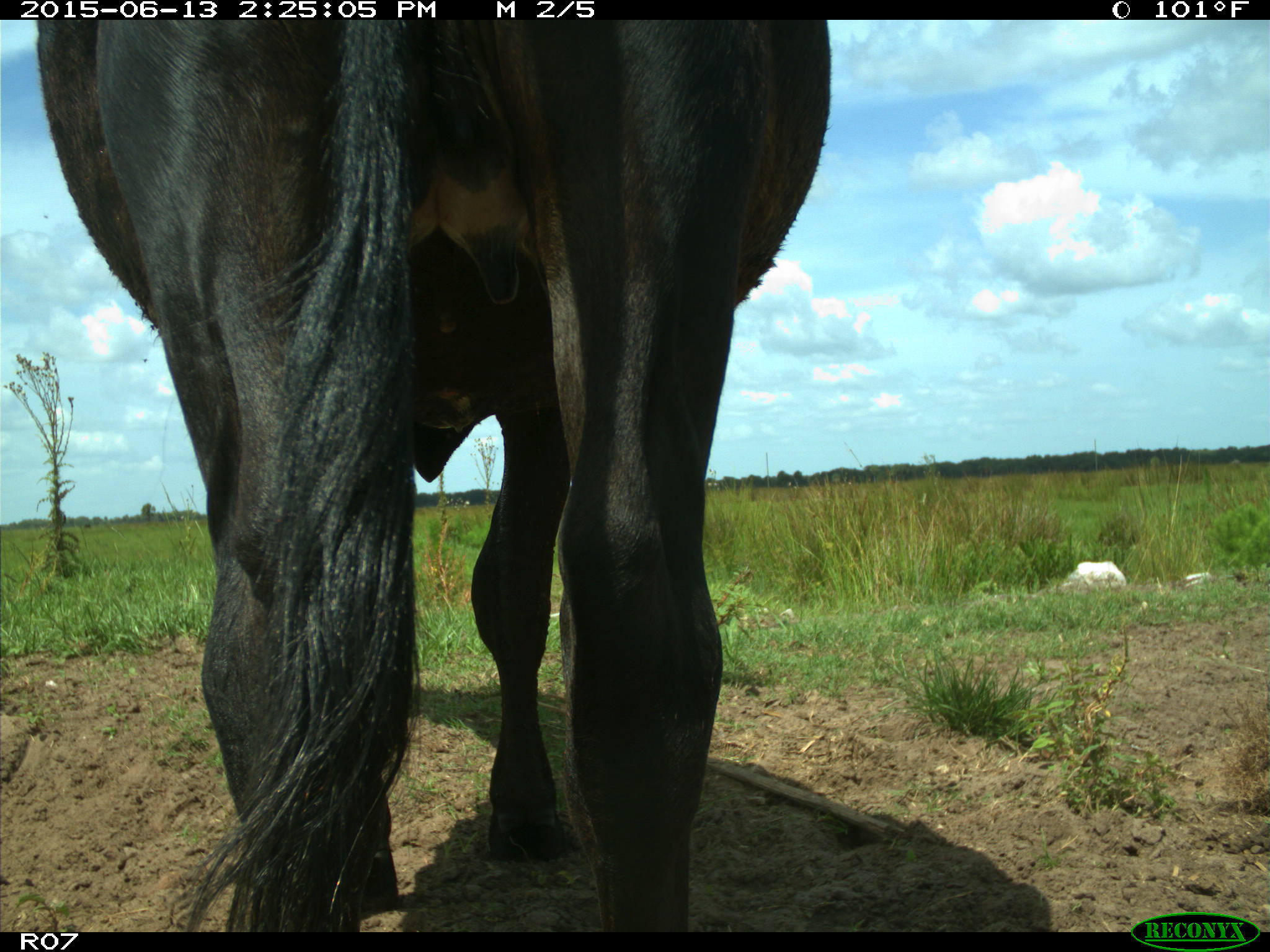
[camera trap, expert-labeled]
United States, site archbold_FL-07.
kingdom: Animalia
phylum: Chordata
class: Mammalia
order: Artiodactyla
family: Bovidae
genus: Bos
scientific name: Bos taurus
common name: domestic cow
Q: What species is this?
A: Bos taurus (domestic cow).